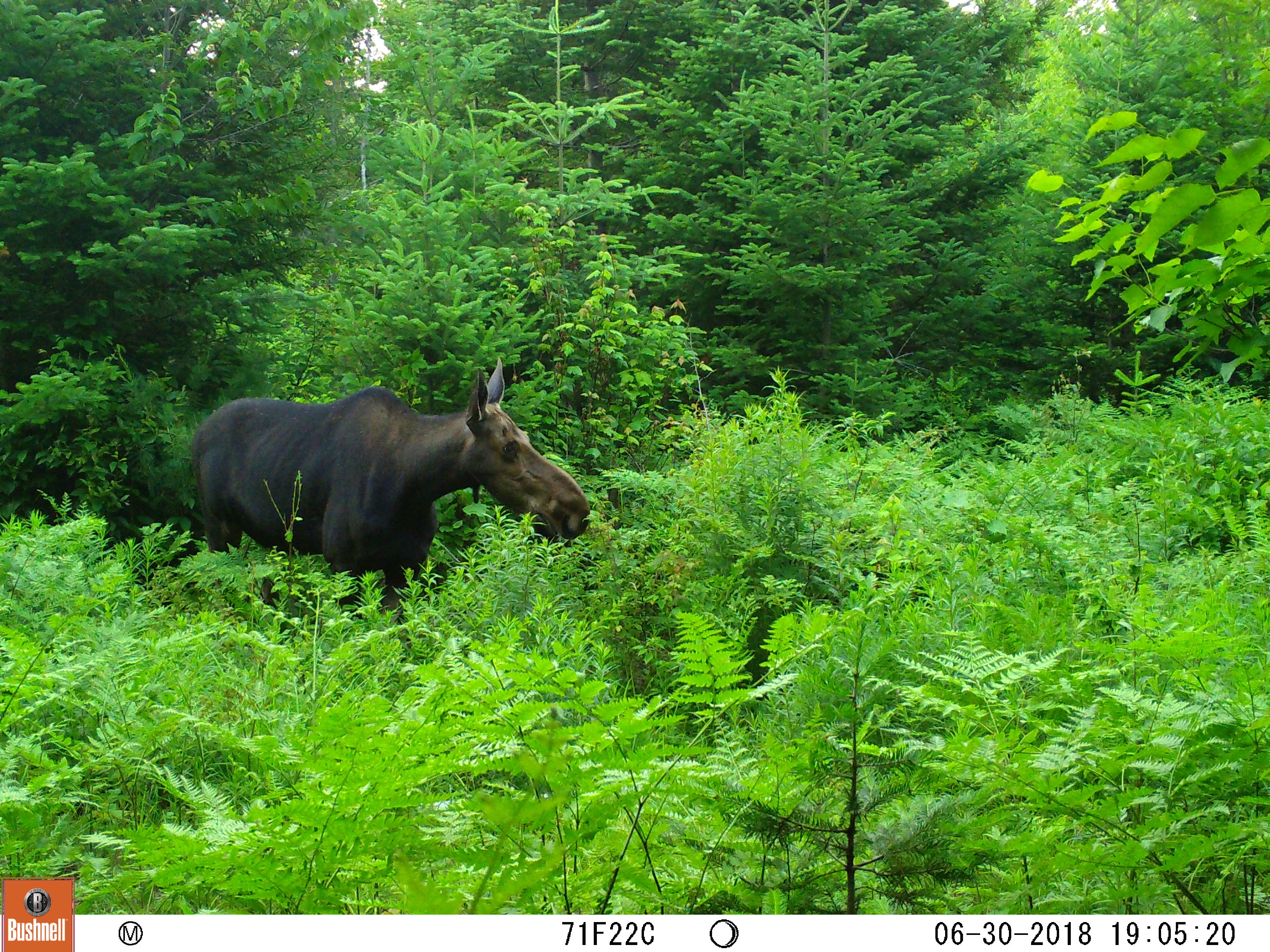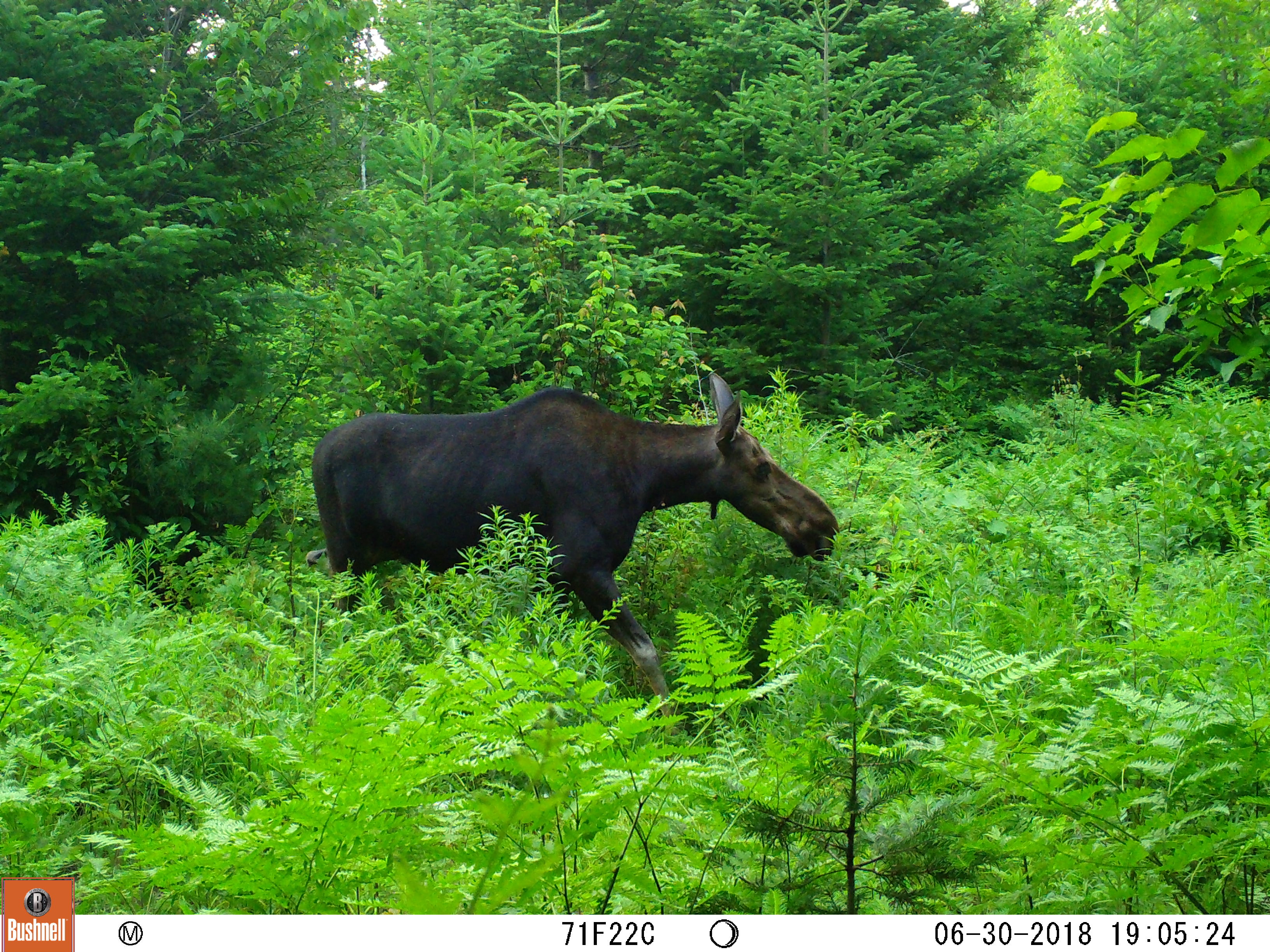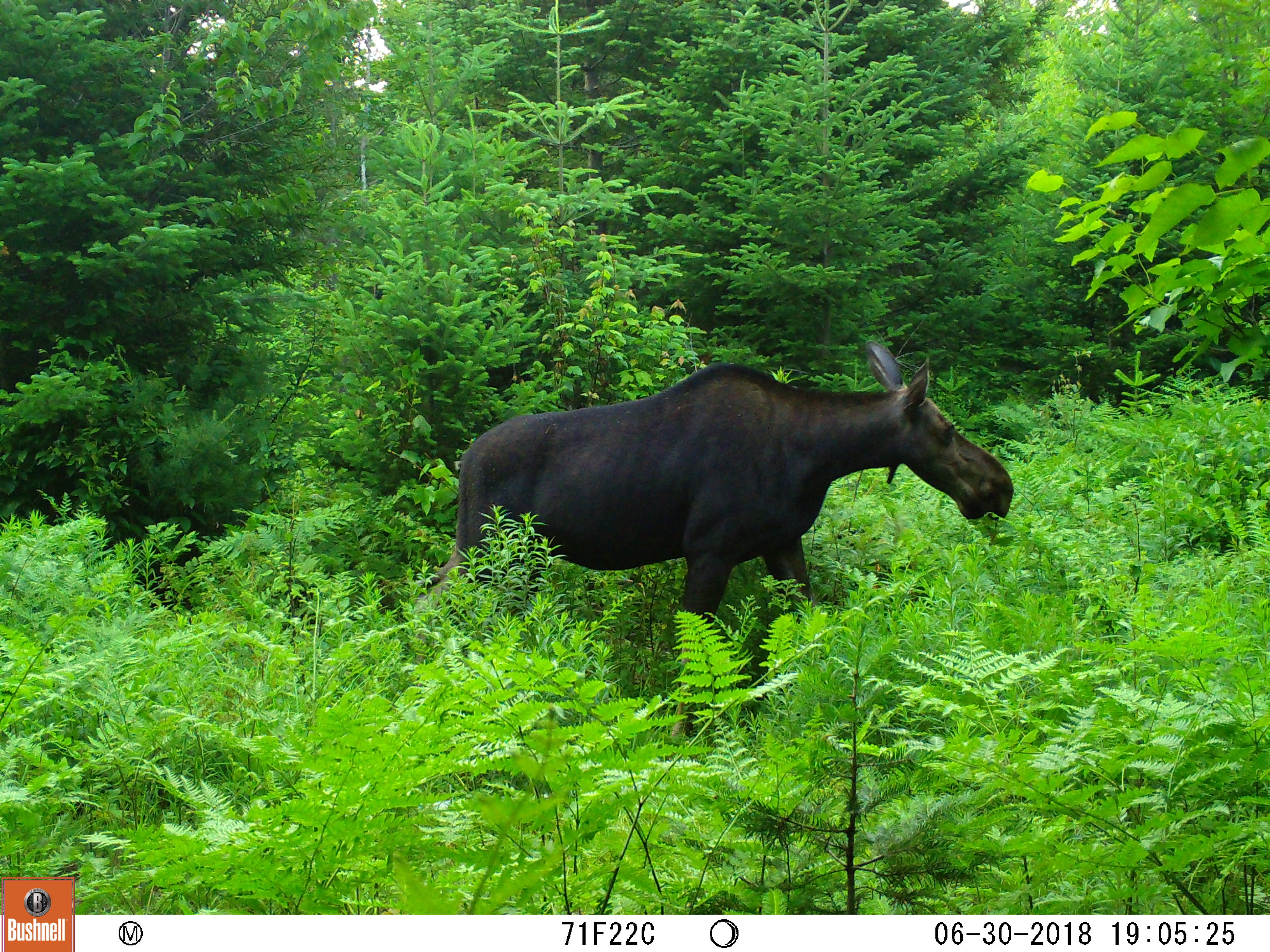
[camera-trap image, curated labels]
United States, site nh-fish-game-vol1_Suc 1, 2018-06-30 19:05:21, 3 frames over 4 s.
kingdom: Animalia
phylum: Chordata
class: Mammalia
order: Artiodactyla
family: Cervidae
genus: Alces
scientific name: Alces alces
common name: moose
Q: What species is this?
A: Moose (Alces alces).